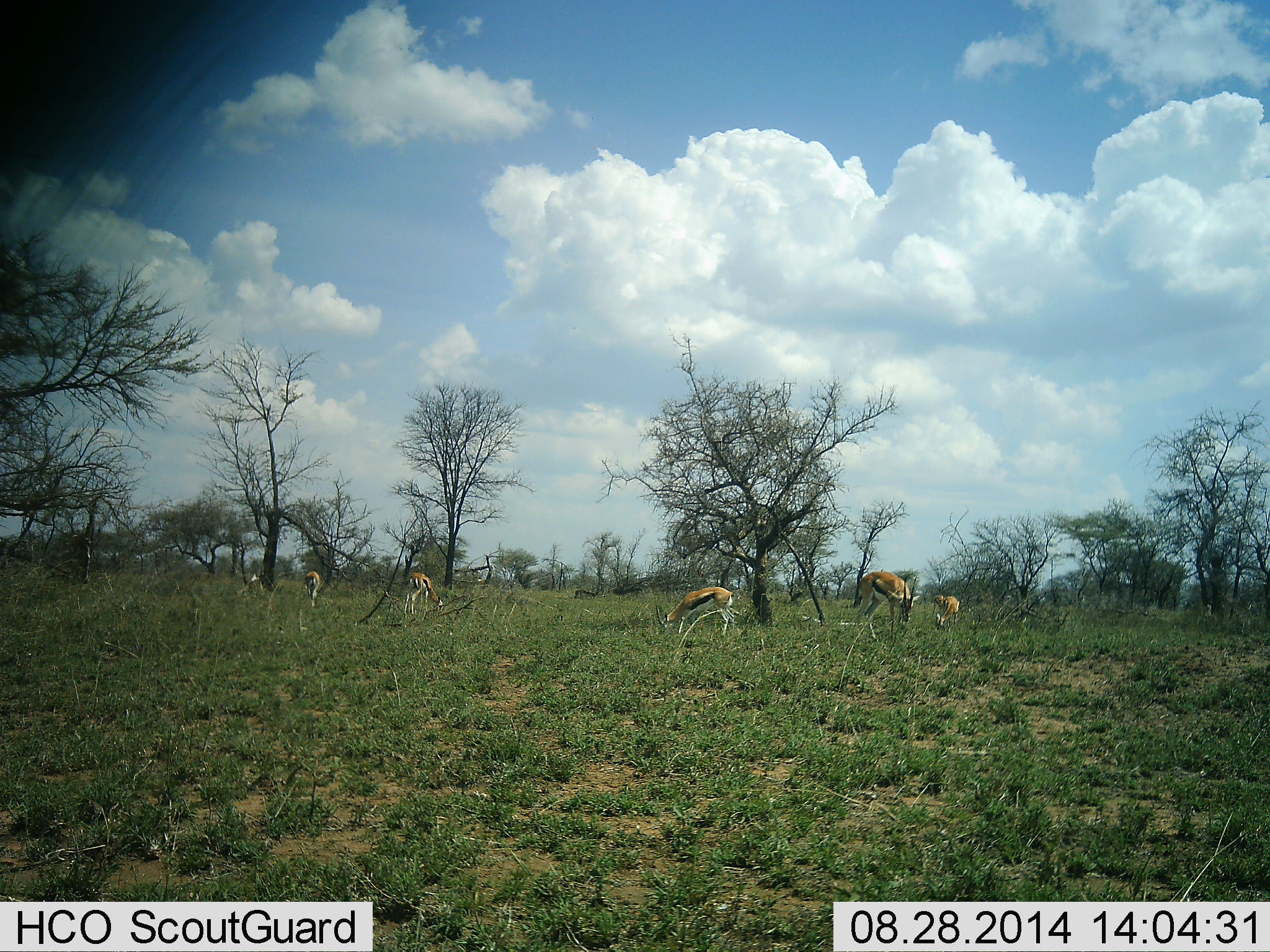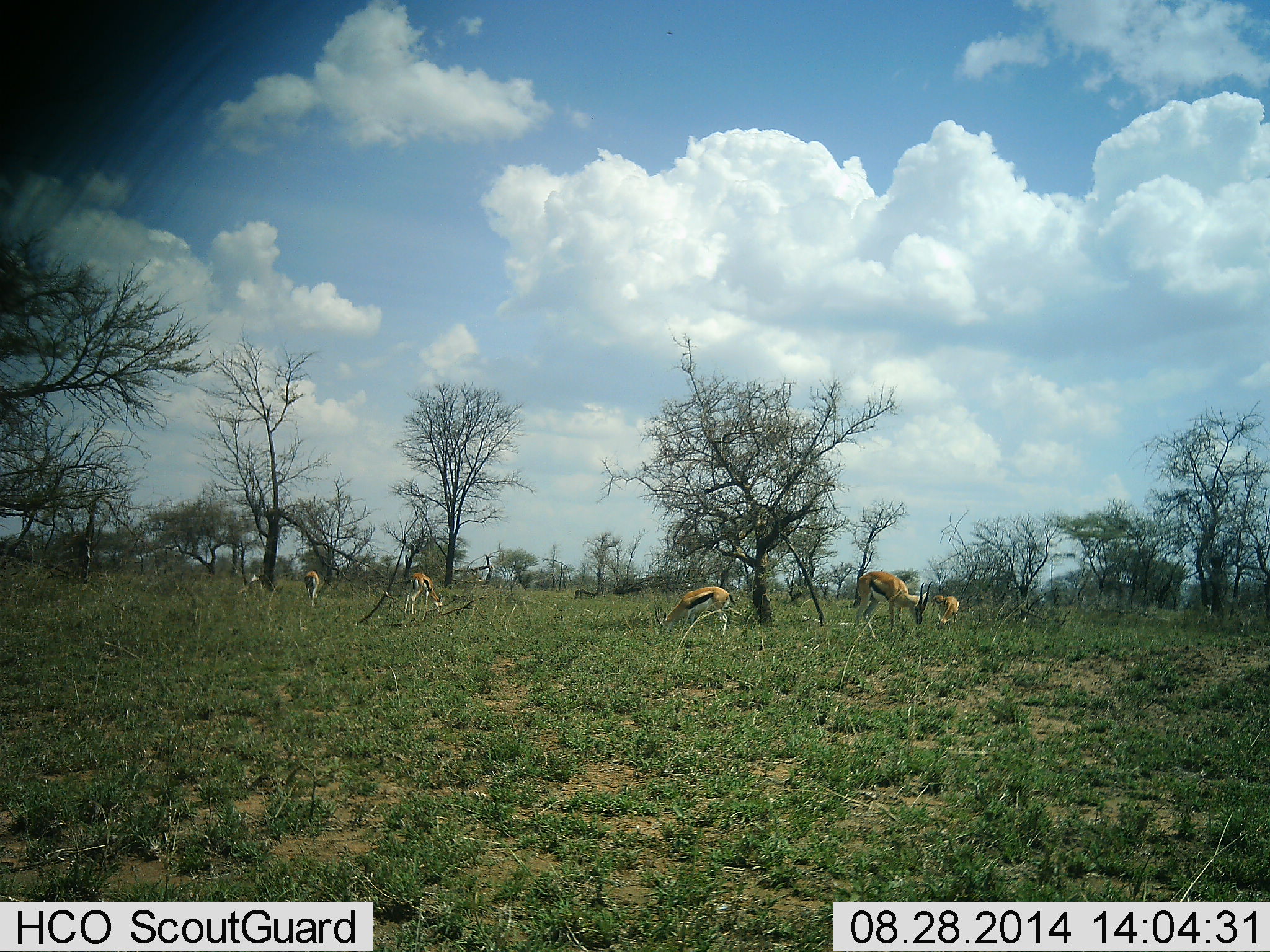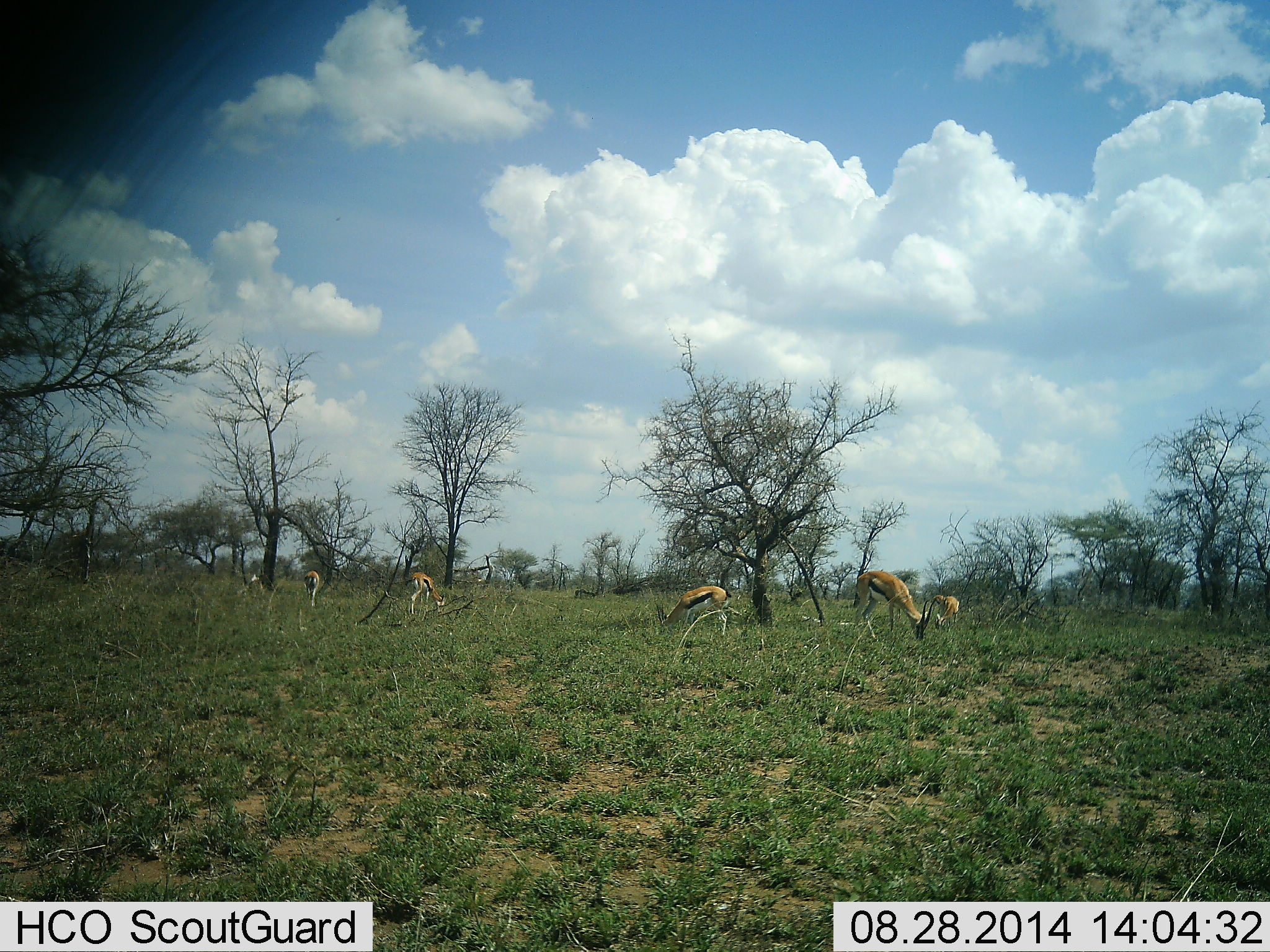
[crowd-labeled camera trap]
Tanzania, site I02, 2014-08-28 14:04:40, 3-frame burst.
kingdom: Animalia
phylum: Chordata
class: Mammalia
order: Artiodactyla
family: Bovidae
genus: Eudorcas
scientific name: Eudorcas thomsonii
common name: thomson's gazelle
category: gazellethomsons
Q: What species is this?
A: Gazellethomsons (thomson's gazelle) (Eudorcas thomsonii).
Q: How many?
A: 5.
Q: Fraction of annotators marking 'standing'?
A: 0%.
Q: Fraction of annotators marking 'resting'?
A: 0%.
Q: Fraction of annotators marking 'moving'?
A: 0%.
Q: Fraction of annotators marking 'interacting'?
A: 0%.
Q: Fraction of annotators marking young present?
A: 0%.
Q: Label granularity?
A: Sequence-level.